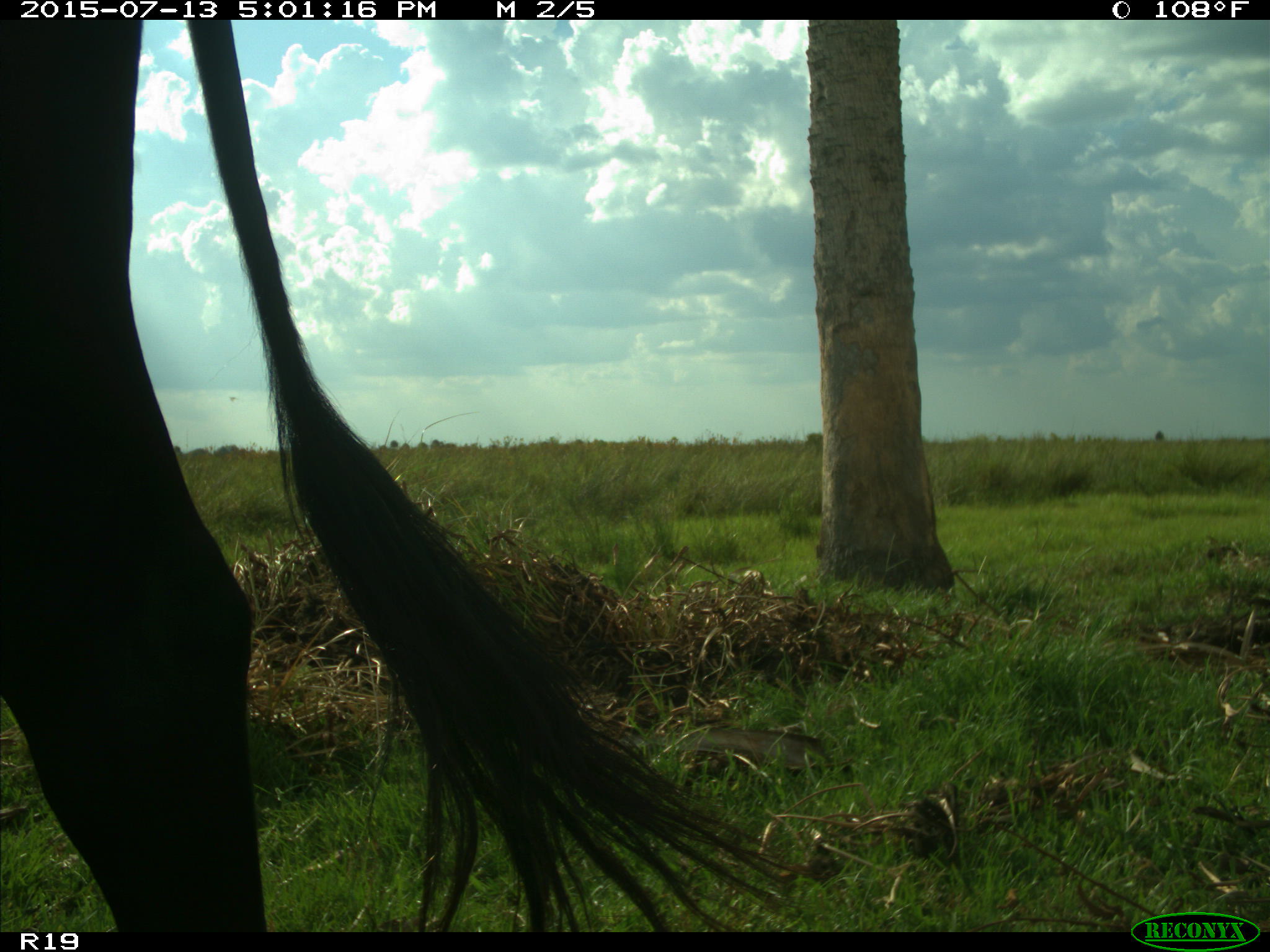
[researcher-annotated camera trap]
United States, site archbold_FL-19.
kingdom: Animalia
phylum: Chordata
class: Mammalia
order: Artiodactyla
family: Bovidae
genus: Bos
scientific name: Bos taurus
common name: domestic cow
Bos taurus (domestic cow).